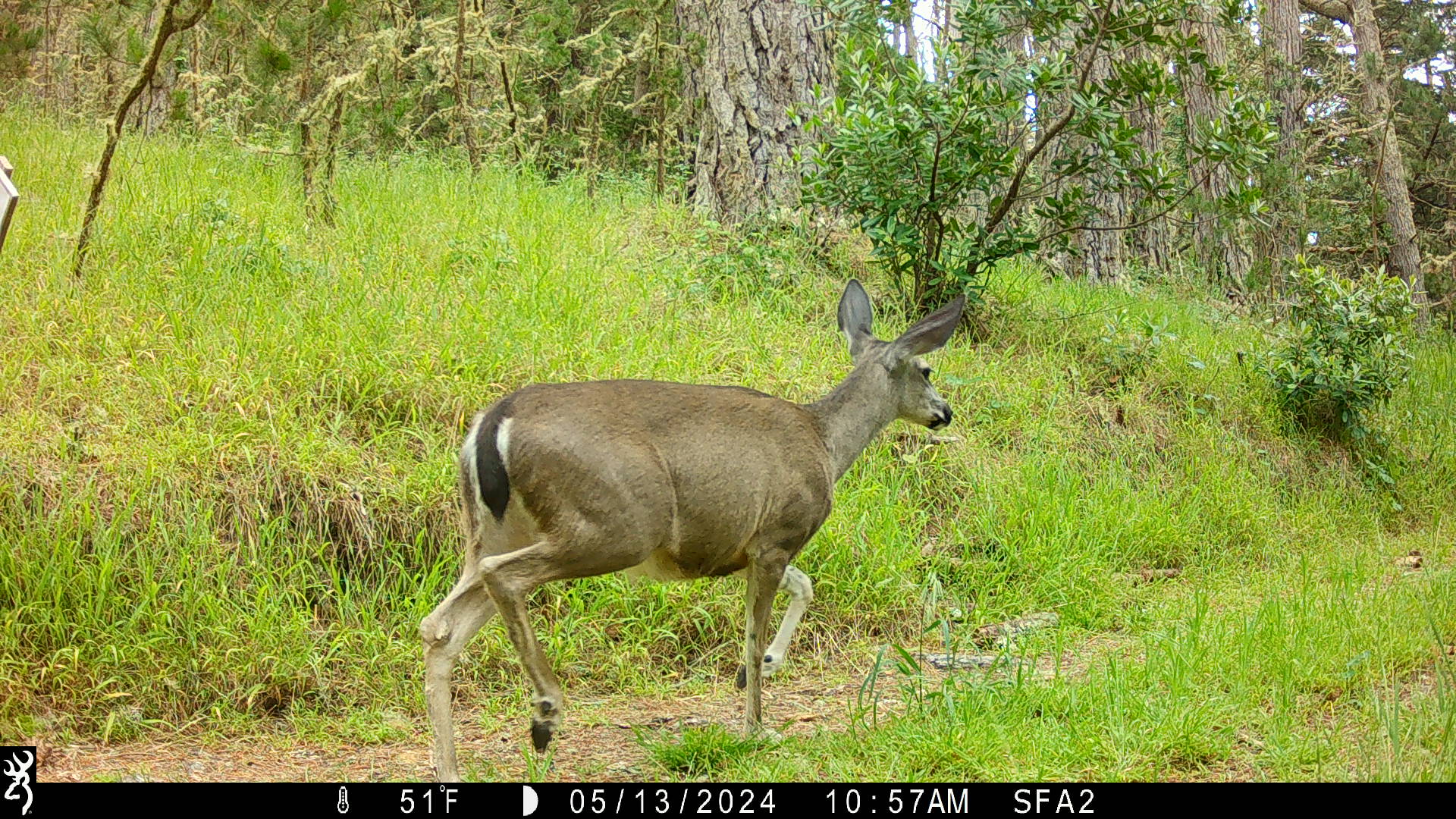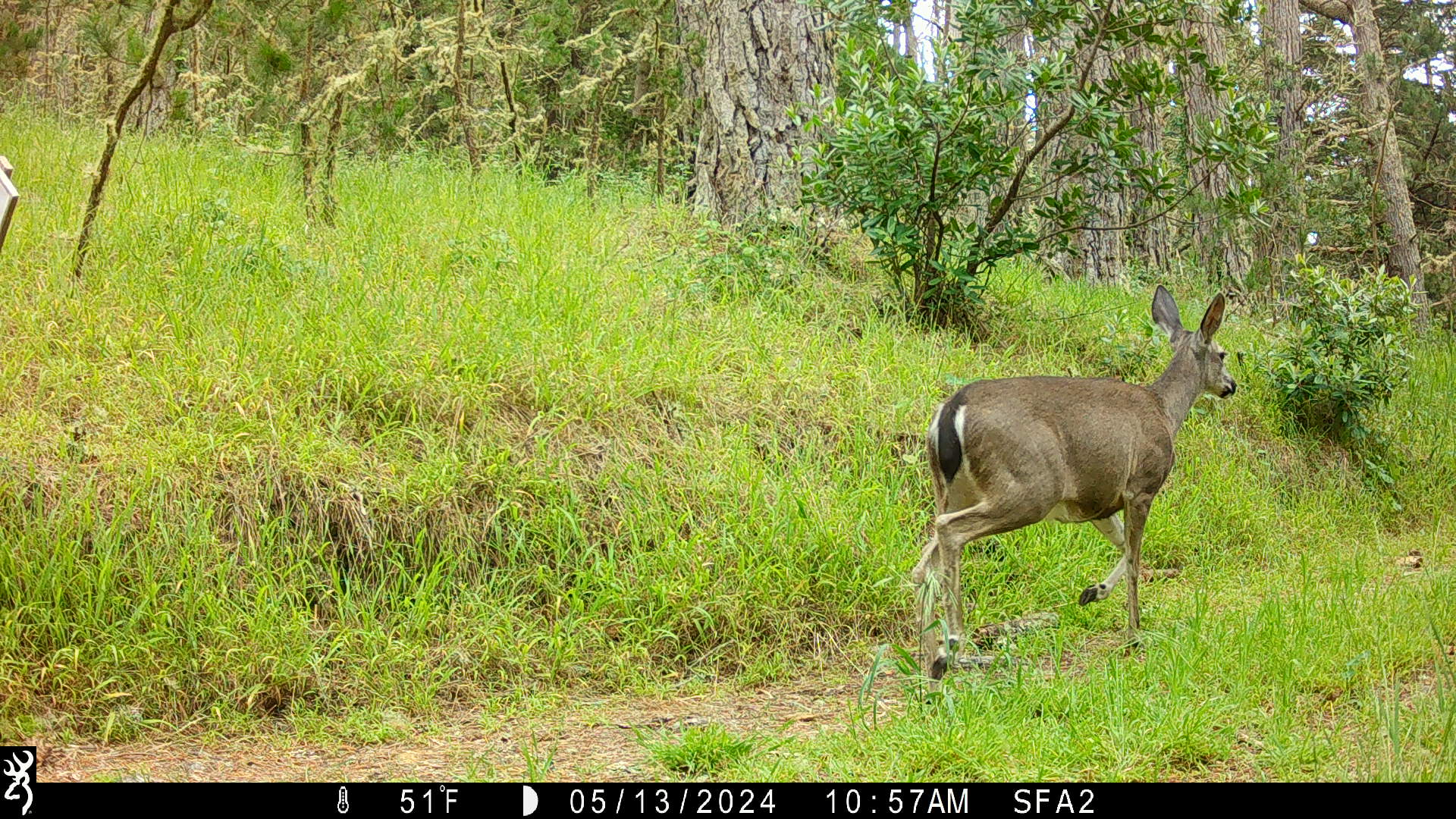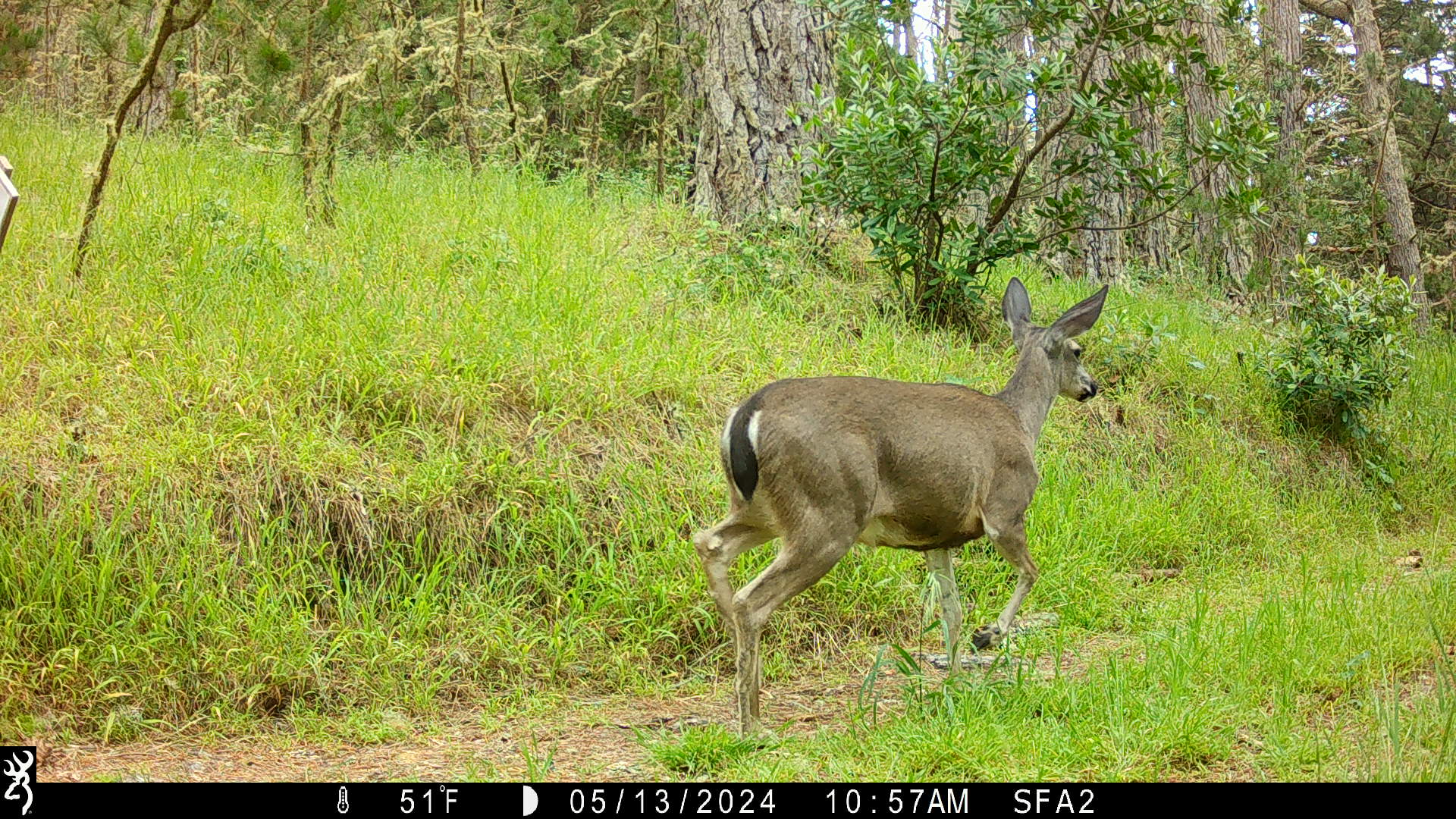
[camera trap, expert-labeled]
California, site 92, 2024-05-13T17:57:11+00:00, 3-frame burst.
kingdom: Animalia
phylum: Chordata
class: Mammalia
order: Artiodactyla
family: Cervidae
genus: Odocoileus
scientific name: Odocoileus hemionus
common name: mule deer